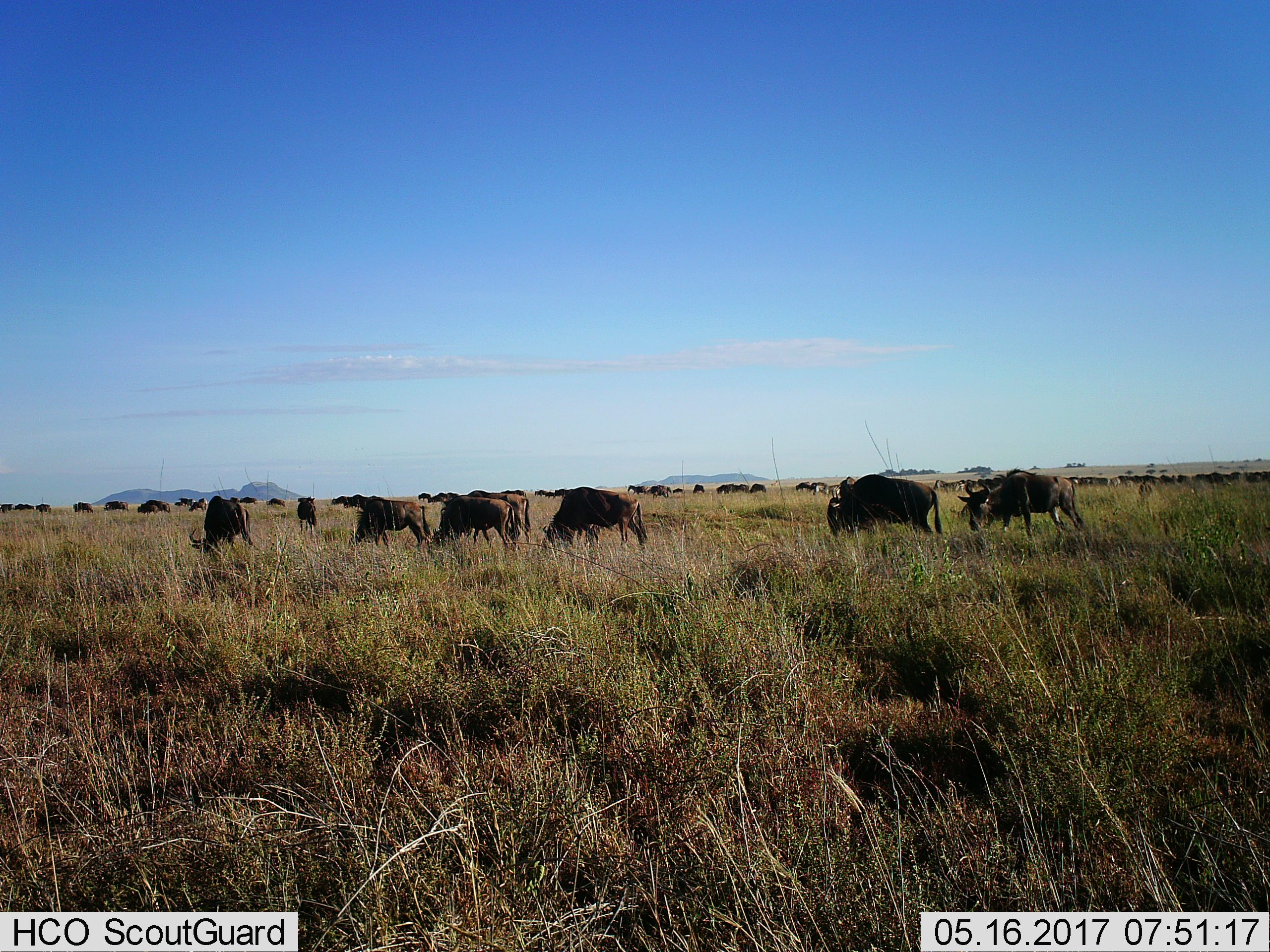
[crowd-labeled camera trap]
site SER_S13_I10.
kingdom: Animalia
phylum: Chordata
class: Mammalia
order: Artiodactyla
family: Bovidae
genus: Connochaetes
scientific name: Connochaetes taurinus taurinus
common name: blue wildebeest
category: wildebeestblue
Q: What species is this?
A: Wildebeestblue (blue wildebeest) (Connochaetes taurinus taurinus).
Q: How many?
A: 51+.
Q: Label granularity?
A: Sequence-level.